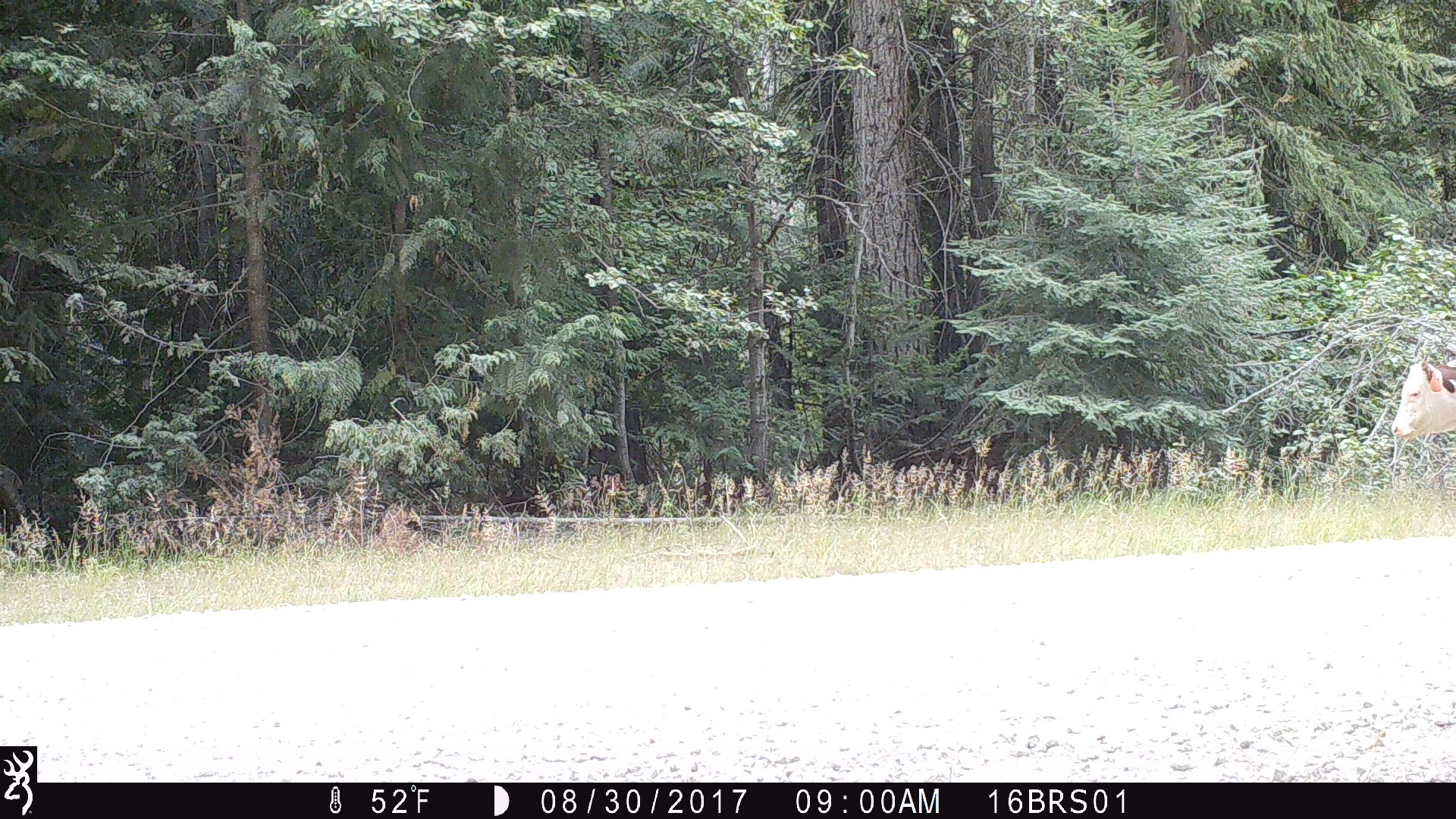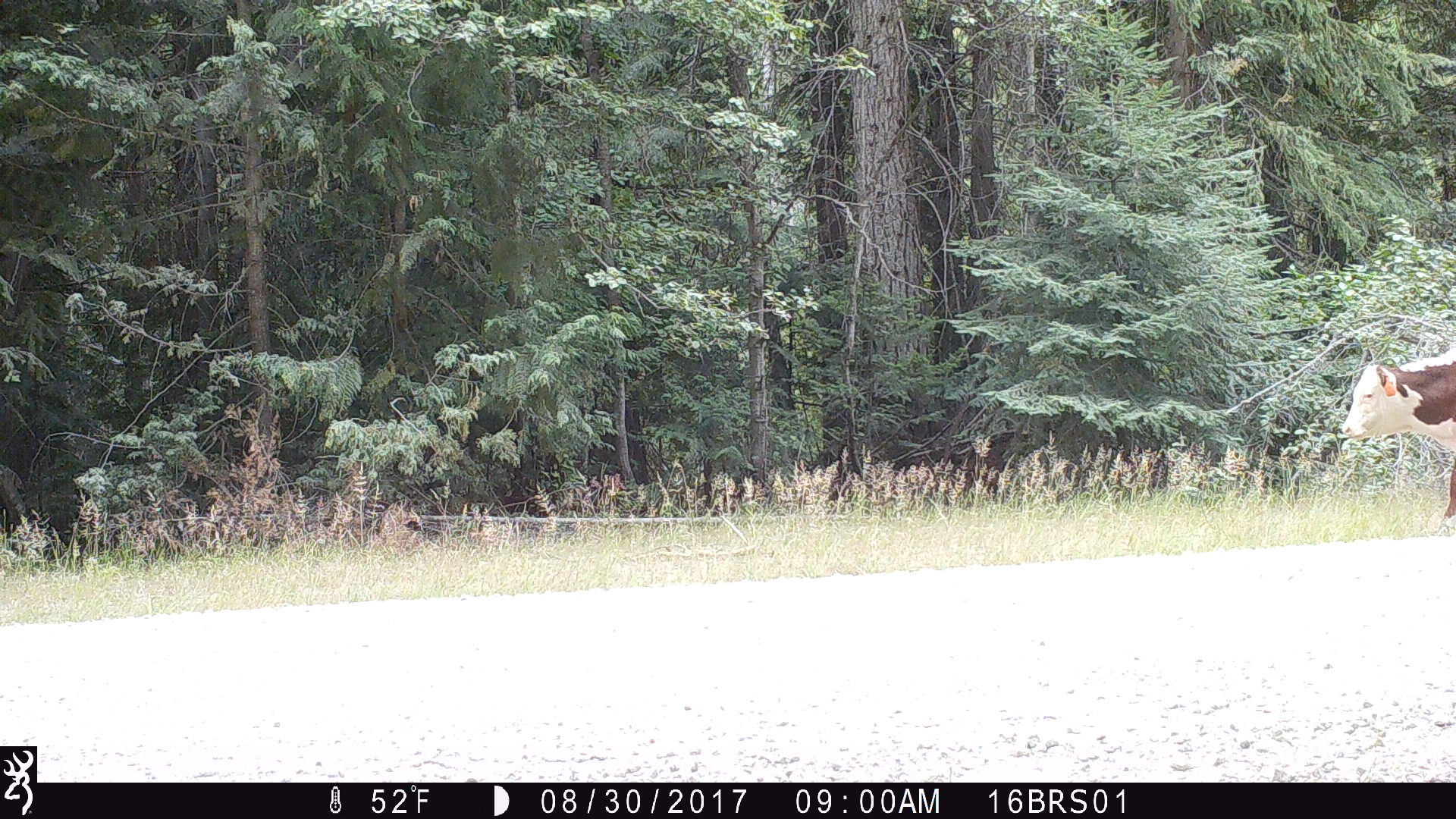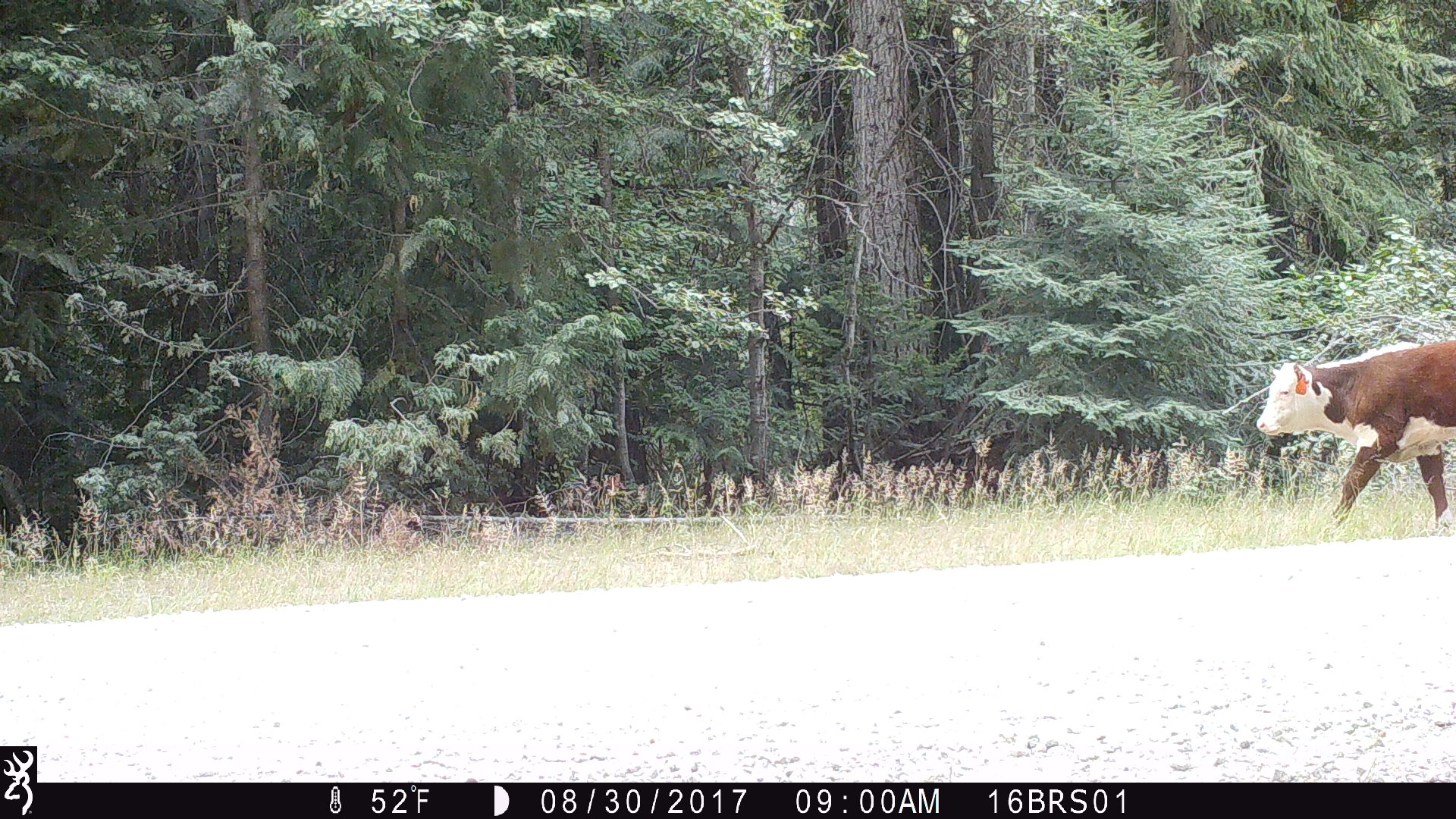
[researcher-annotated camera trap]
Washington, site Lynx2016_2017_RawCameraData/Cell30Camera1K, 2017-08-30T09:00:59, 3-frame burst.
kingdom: Animalia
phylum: Chordata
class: Mammalia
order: Artiodactyla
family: Bovidae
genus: Bos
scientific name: Bos taurus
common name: domestic cattle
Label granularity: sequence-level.